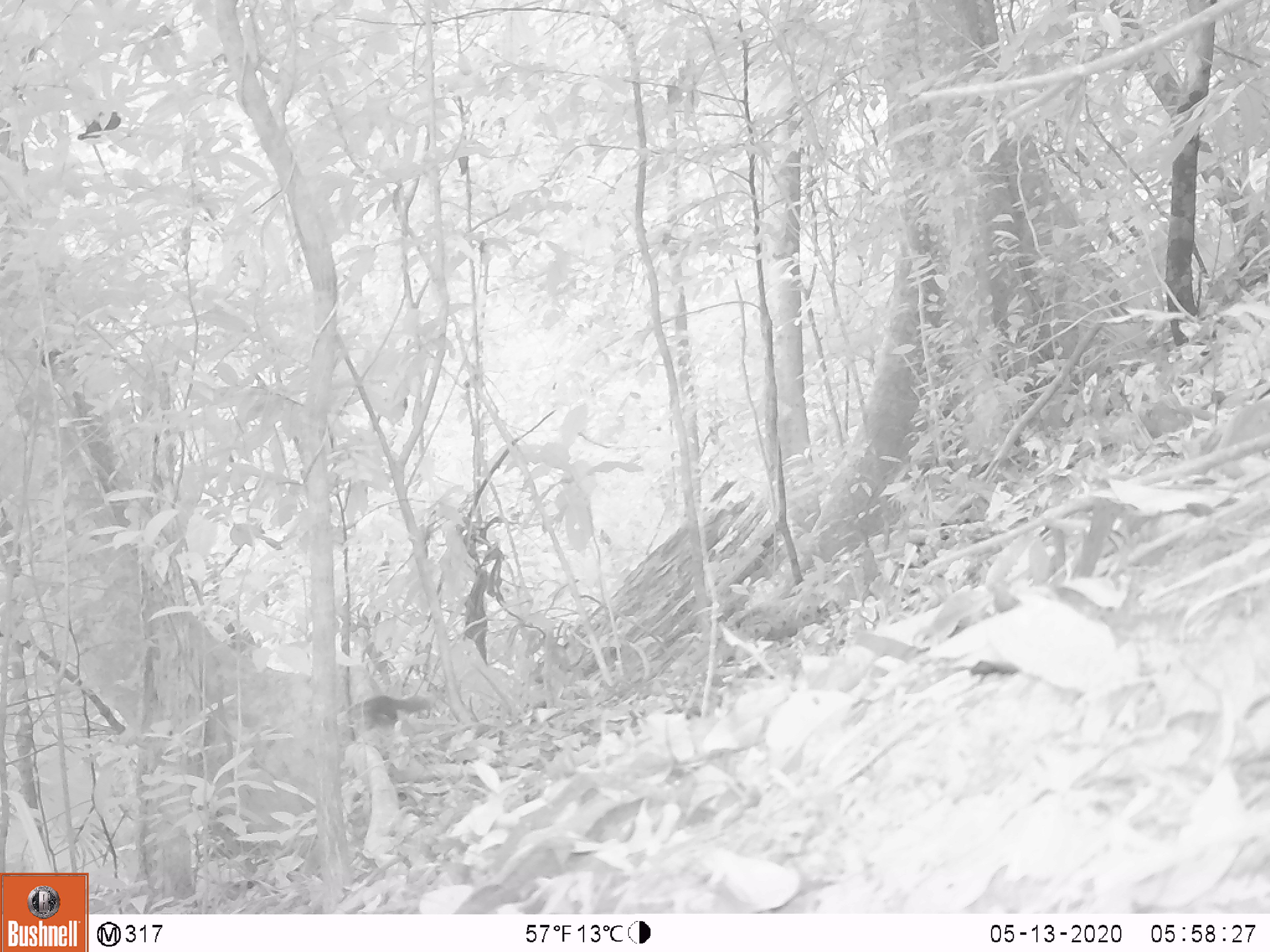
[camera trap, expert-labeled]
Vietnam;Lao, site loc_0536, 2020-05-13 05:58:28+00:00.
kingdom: Animalia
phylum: Chordata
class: Mammalia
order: Rodentia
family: Sciuridae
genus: Sciurus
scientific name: Sciurus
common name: squirrel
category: unidentified squirrel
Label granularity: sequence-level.